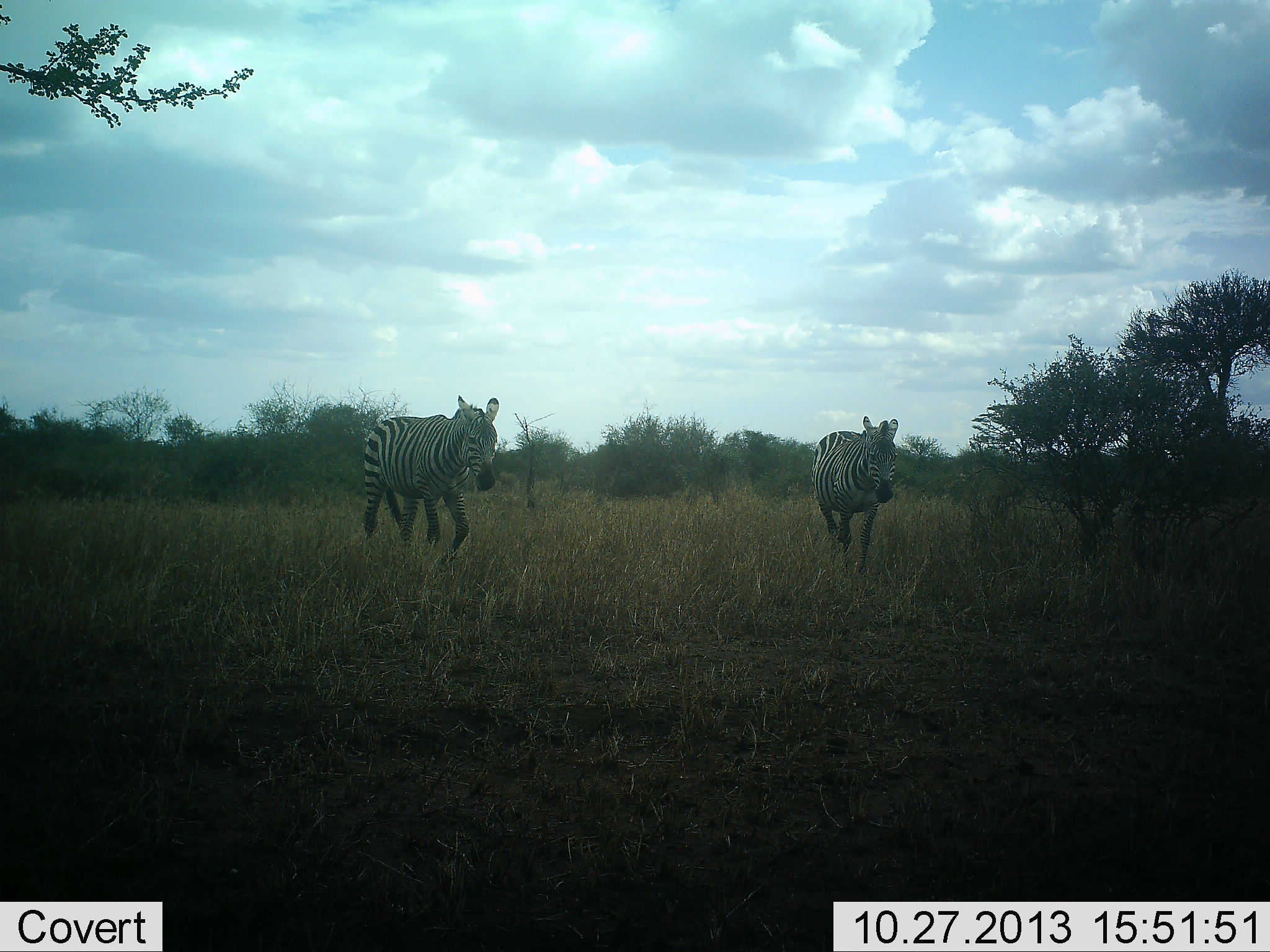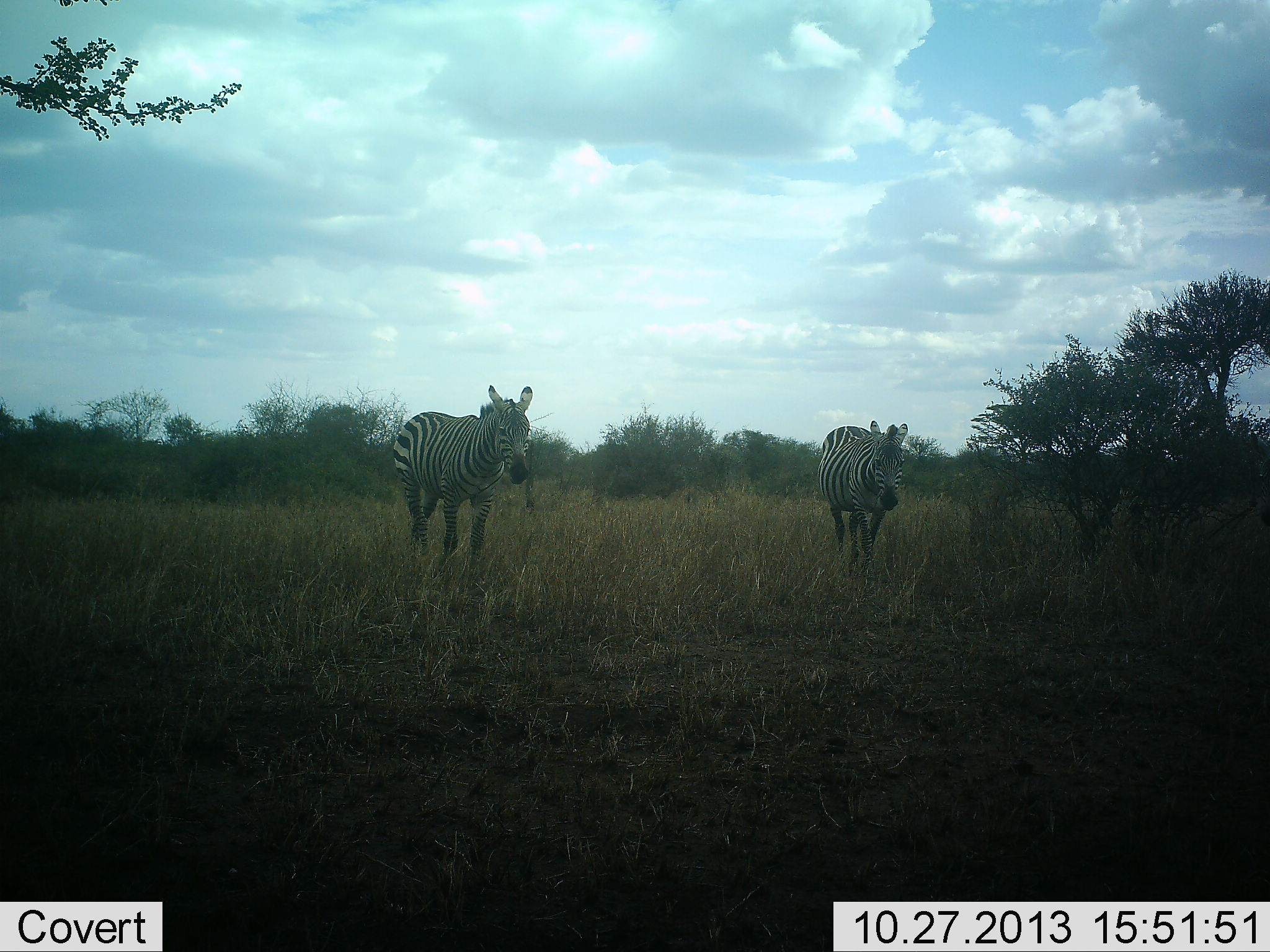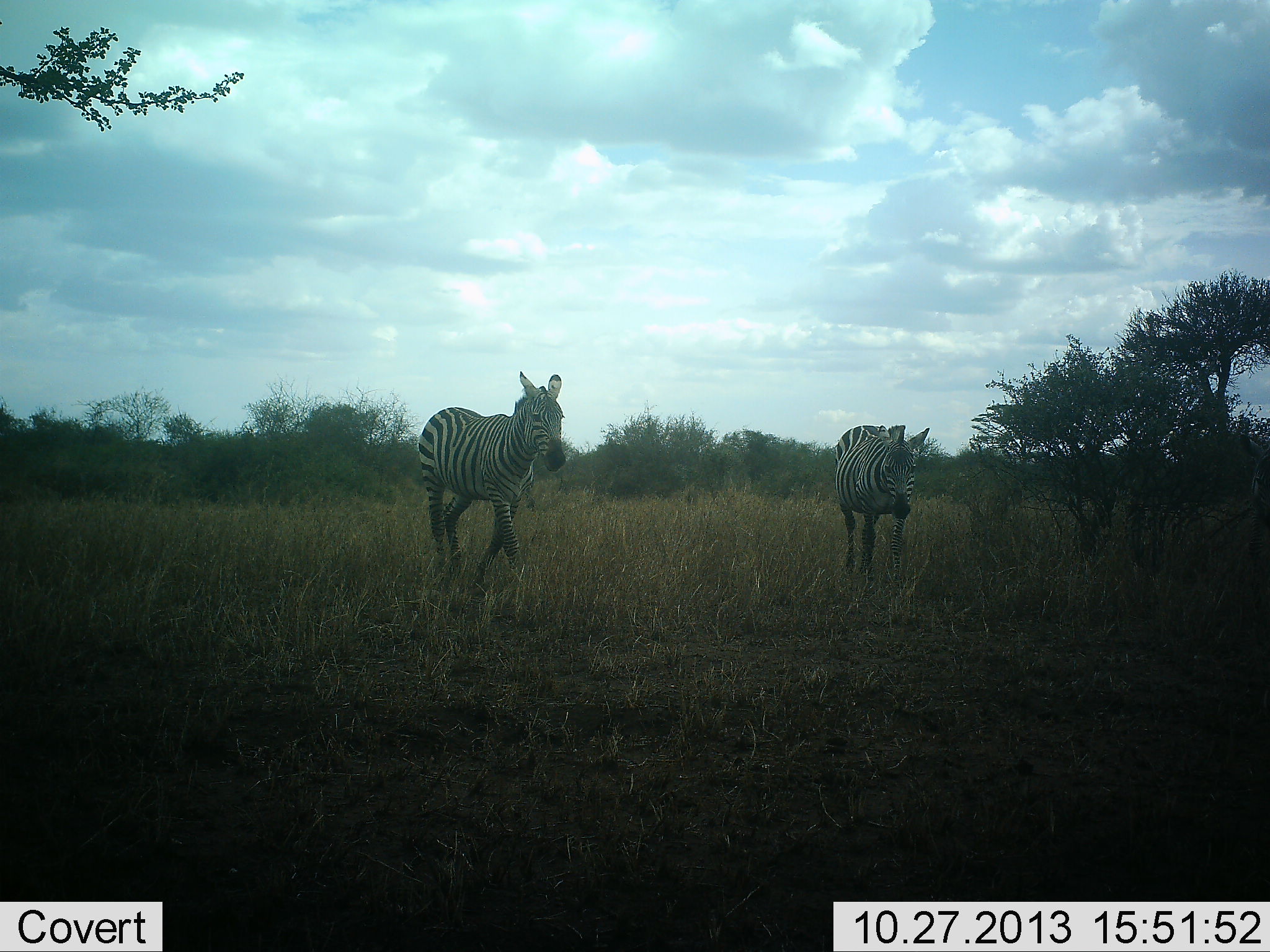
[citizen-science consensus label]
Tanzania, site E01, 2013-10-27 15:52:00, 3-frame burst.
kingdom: Animalia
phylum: Chordata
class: Mammalia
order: Perissodactyla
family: Equidae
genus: Equus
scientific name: Equus quagga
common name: plains zebra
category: zebra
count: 2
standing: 10%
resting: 0%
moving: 90%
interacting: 0%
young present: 0%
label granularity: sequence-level